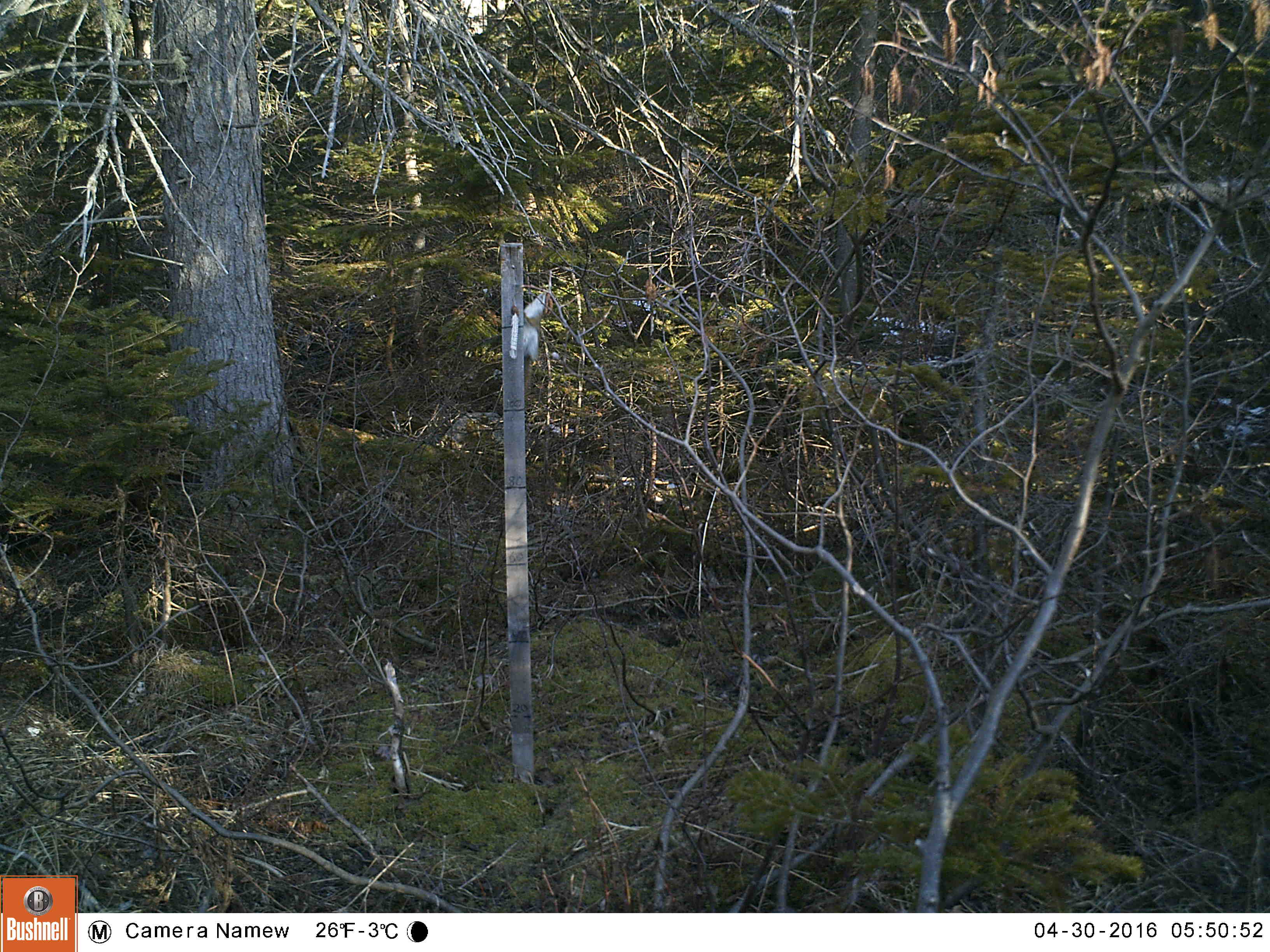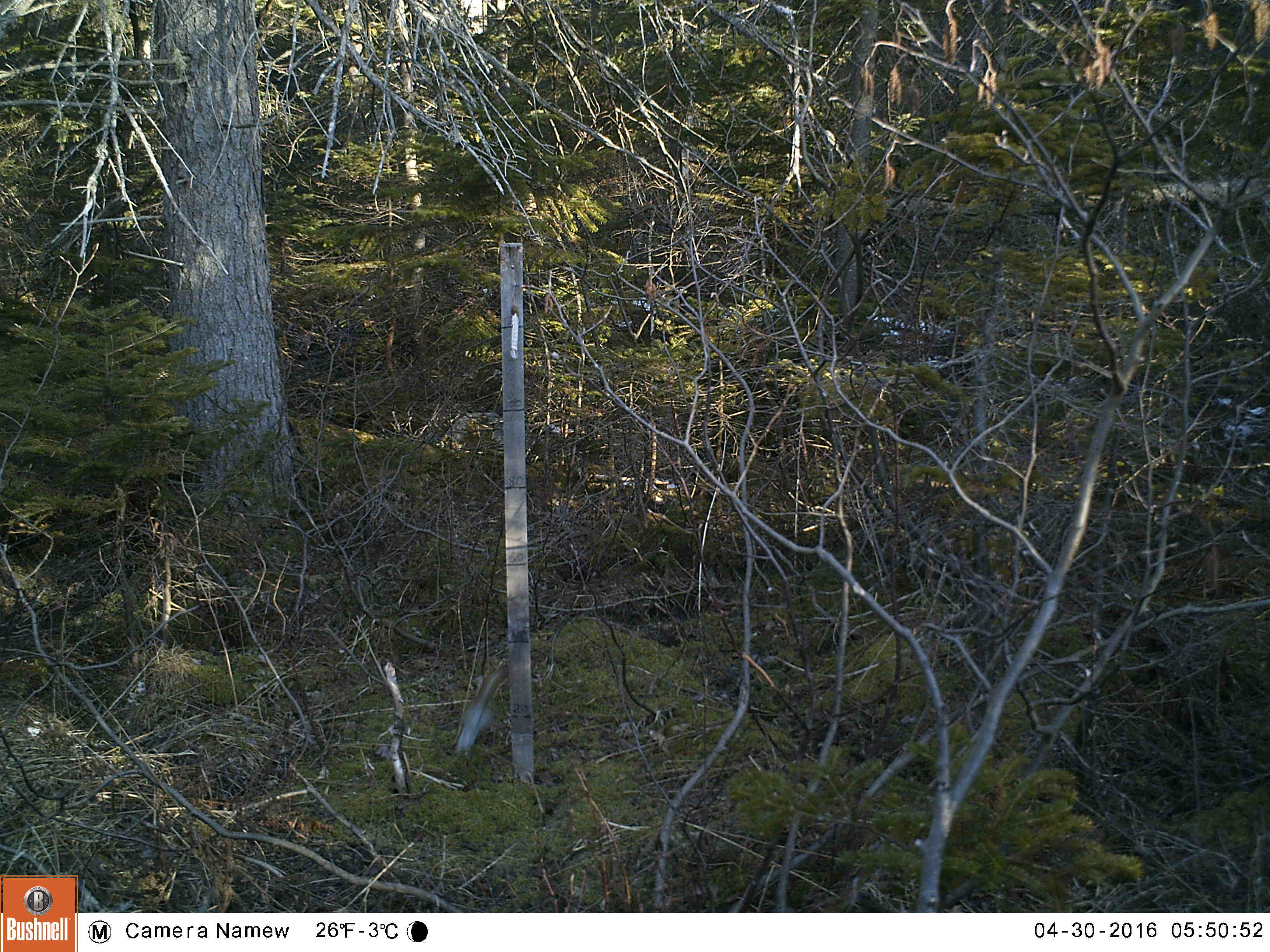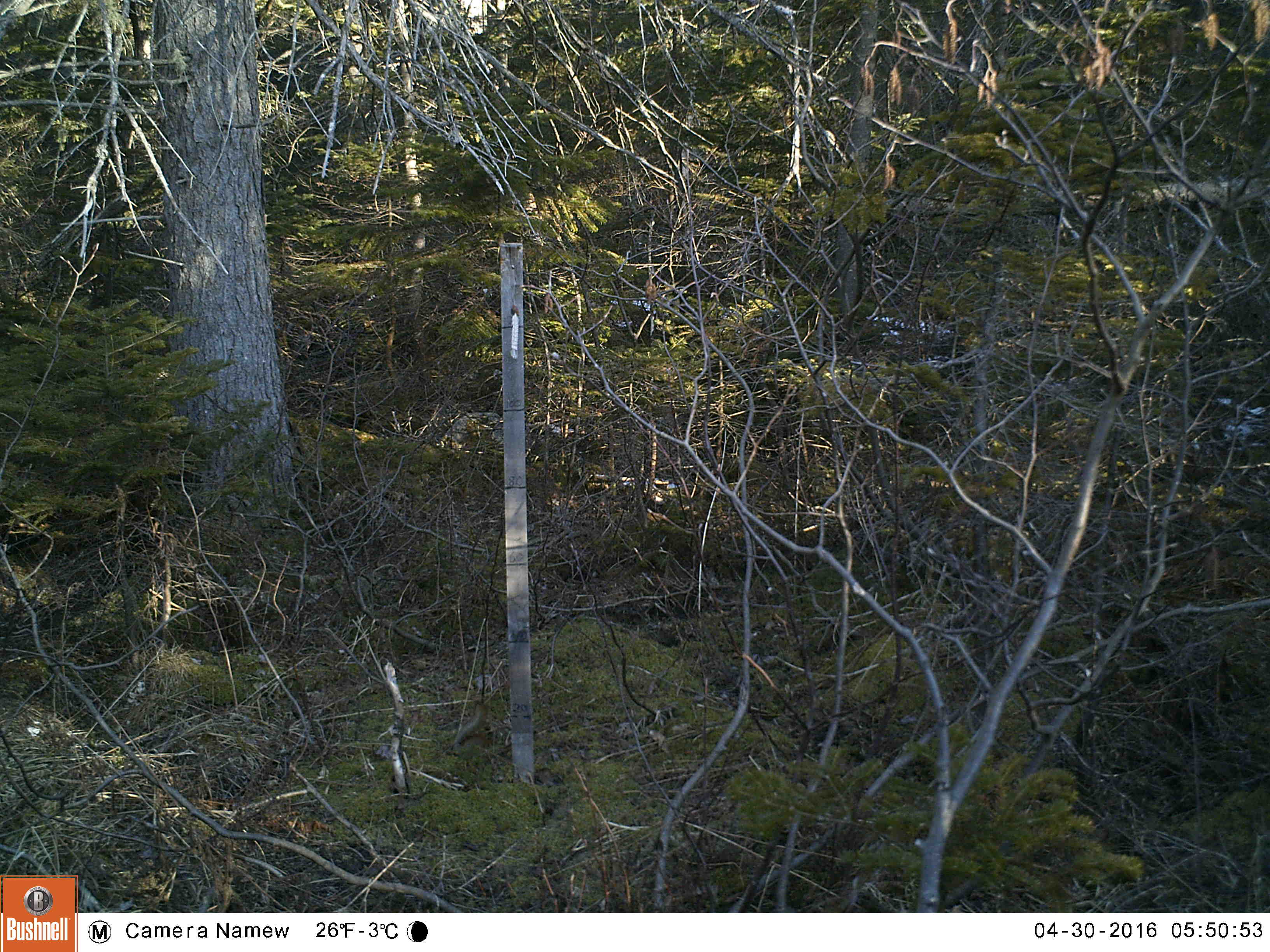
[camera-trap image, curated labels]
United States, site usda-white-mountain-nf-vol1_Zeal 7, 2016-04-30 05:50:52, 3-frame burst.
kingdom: Animalia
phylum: Chordata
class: Mammalia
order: Rodentia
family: Sciuridae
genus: Tamiasciurus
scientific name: Tamiasciurus hudsonicus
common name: red squirrel